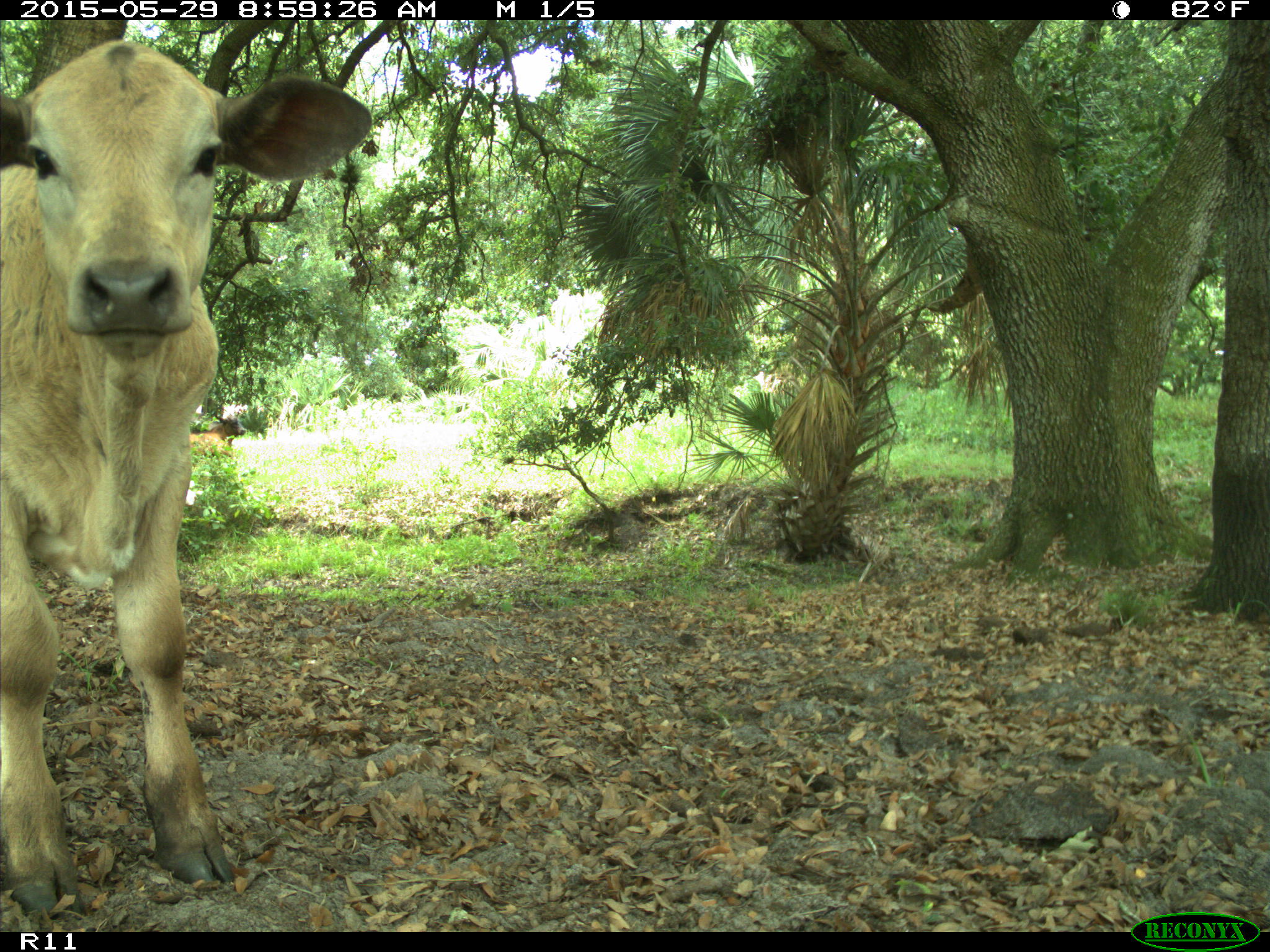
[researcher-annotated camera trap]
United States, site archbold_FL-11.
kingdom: Animalia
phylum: Chordata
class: Mammalia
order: Artiodactyla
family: Bovidae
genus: Bos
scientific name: Bos taurus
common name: domestic cow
Bos taurus (domestic cow).